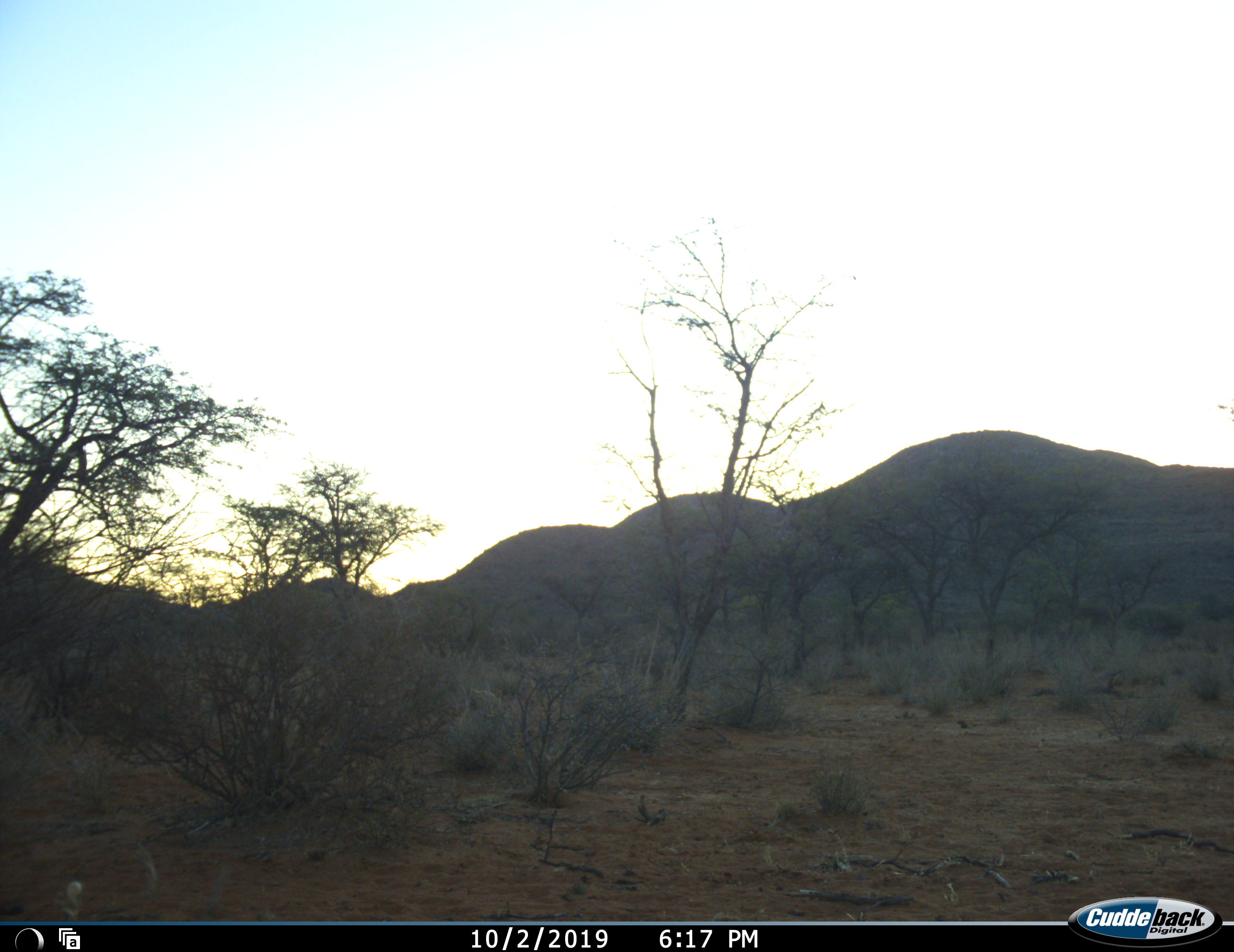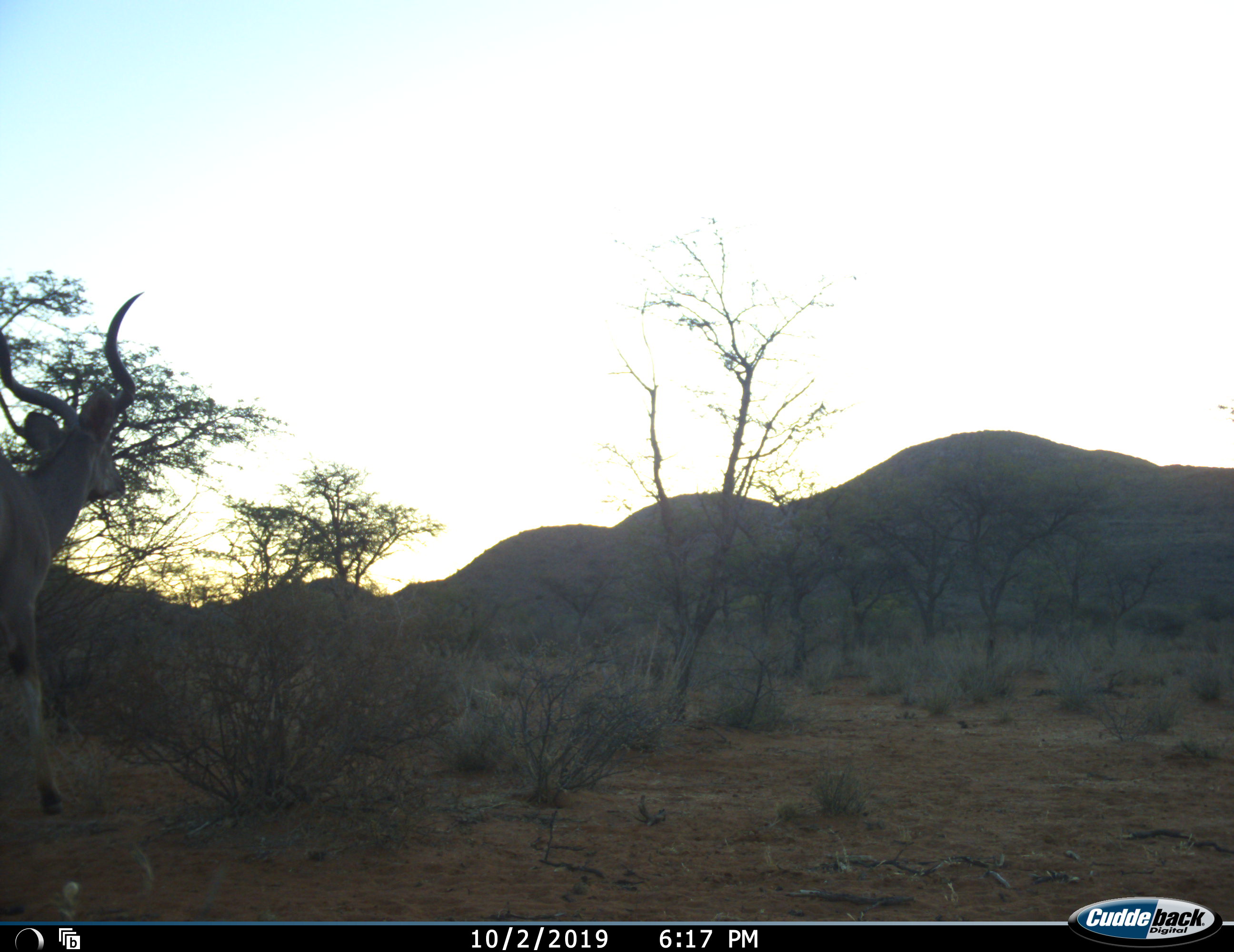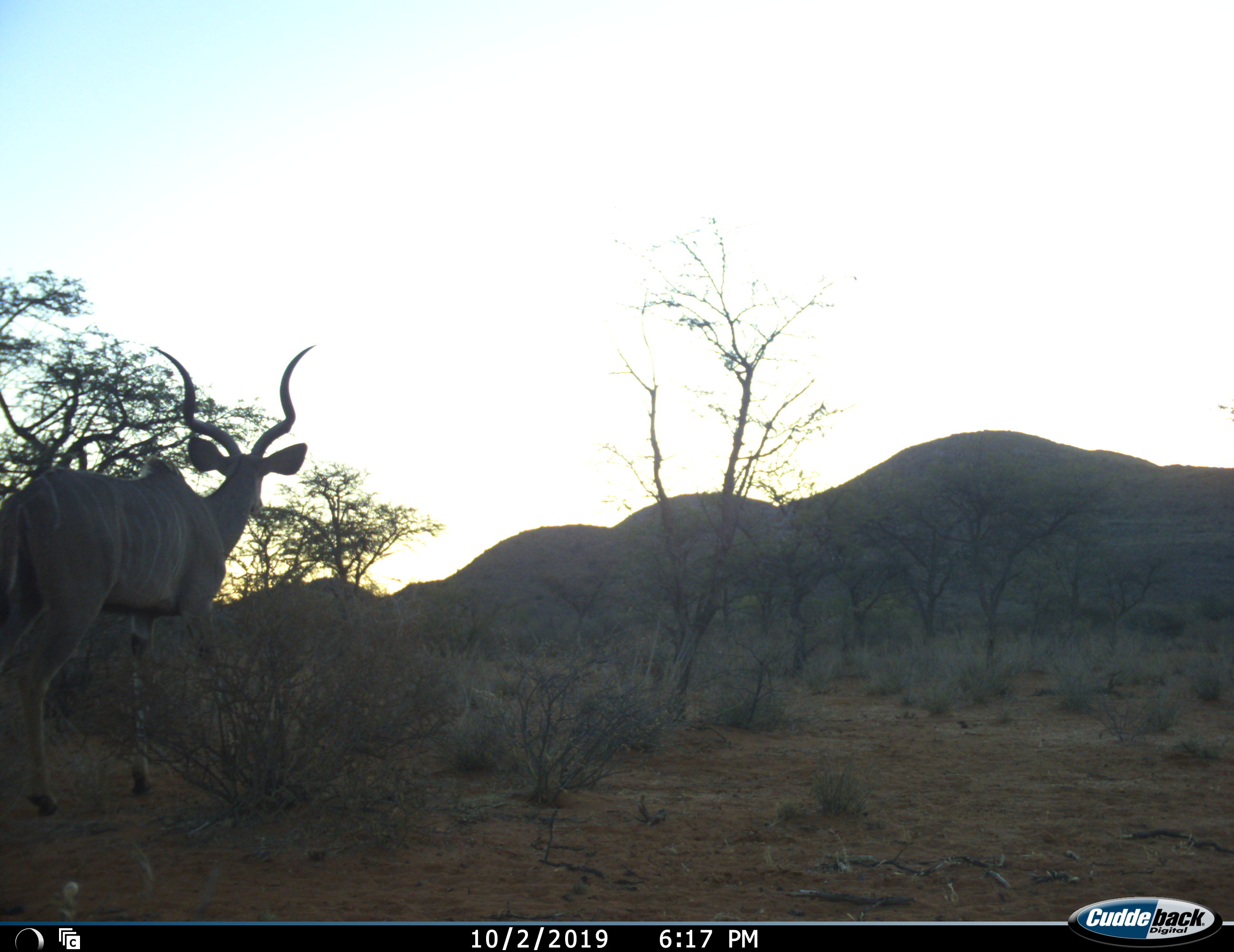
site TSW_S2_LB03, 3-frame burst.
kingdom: Animalia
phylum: Chordata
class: Mammalia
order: Artiodactyla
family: Bovidae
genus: Tragelaphus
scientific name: Tragelaphus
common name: kudu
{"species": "kudu (Tragelaphus)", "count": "1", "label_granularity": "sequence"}